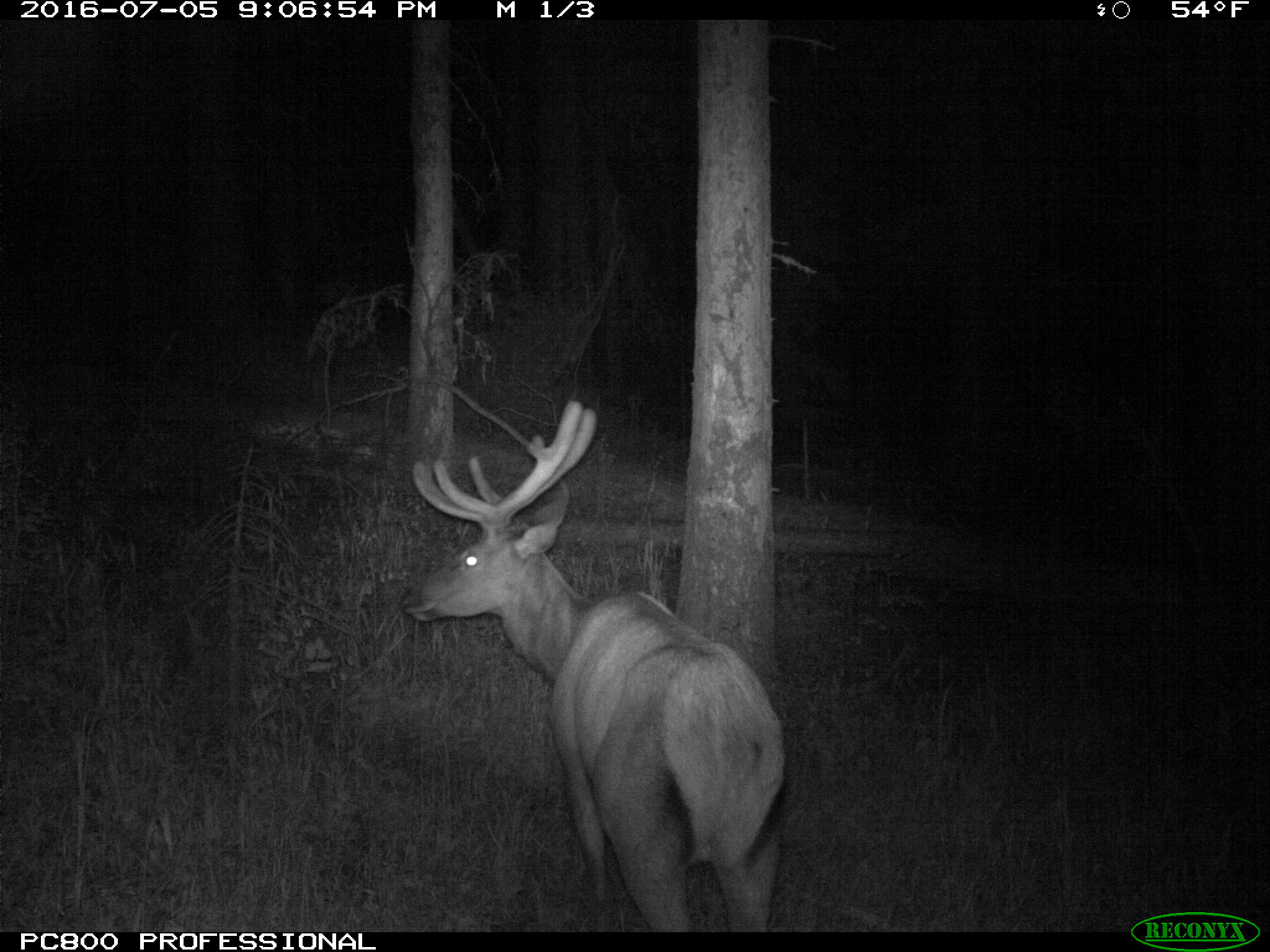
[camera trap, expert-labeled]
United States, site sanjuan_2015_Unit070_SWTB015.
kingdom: Animalia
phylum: Chordata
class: Mammalia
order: Artiodactyla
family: Cervidae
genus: Cervus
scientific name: Cervus elaphus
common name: red deer